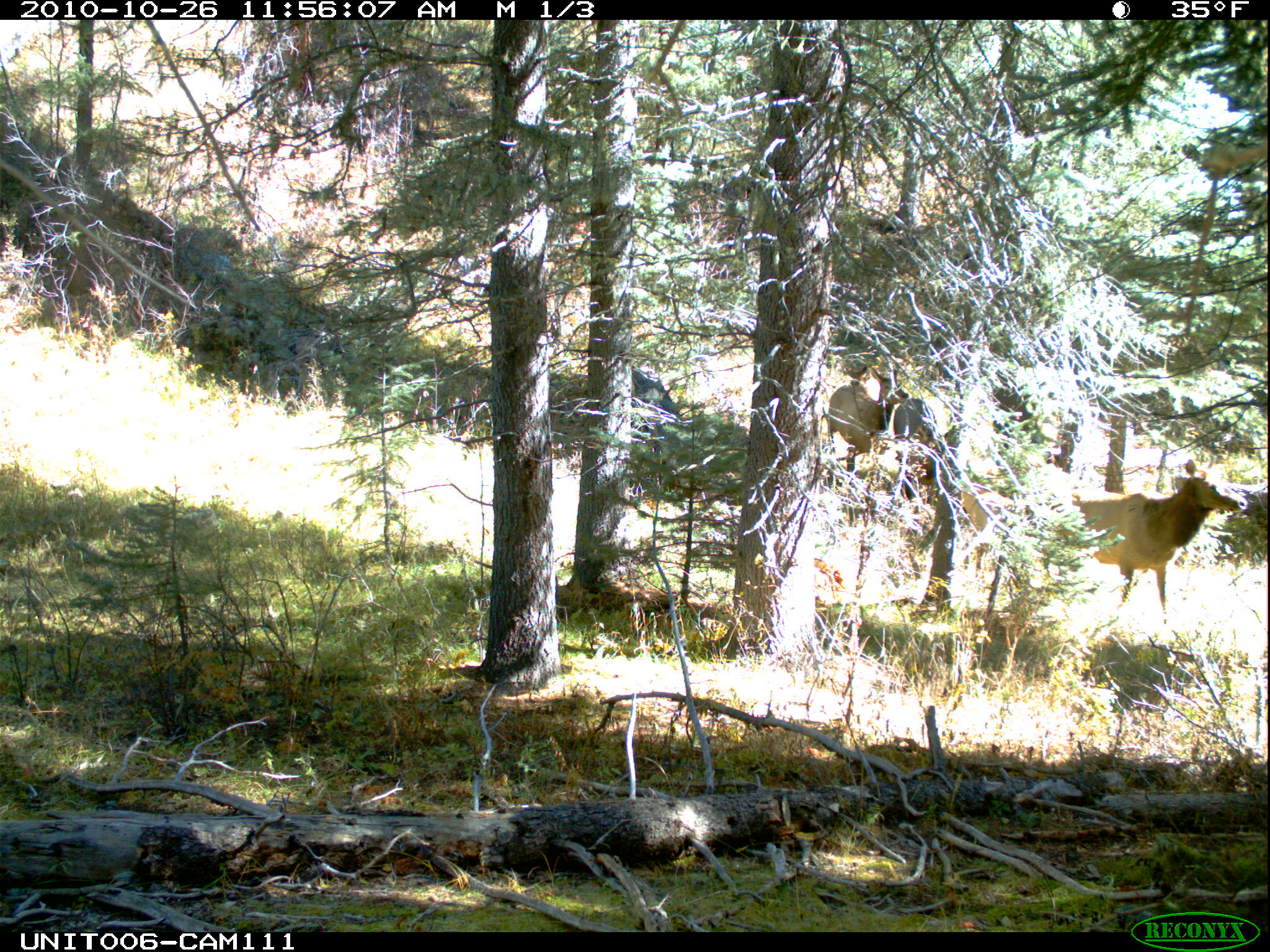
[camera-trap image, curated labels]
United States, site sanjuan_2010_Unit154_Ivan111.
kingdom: Animalia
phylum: Chordata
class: Mammalia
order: Artiodactyla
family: Cervidae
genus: Cervus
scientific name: Cervus elaphus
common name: red deer